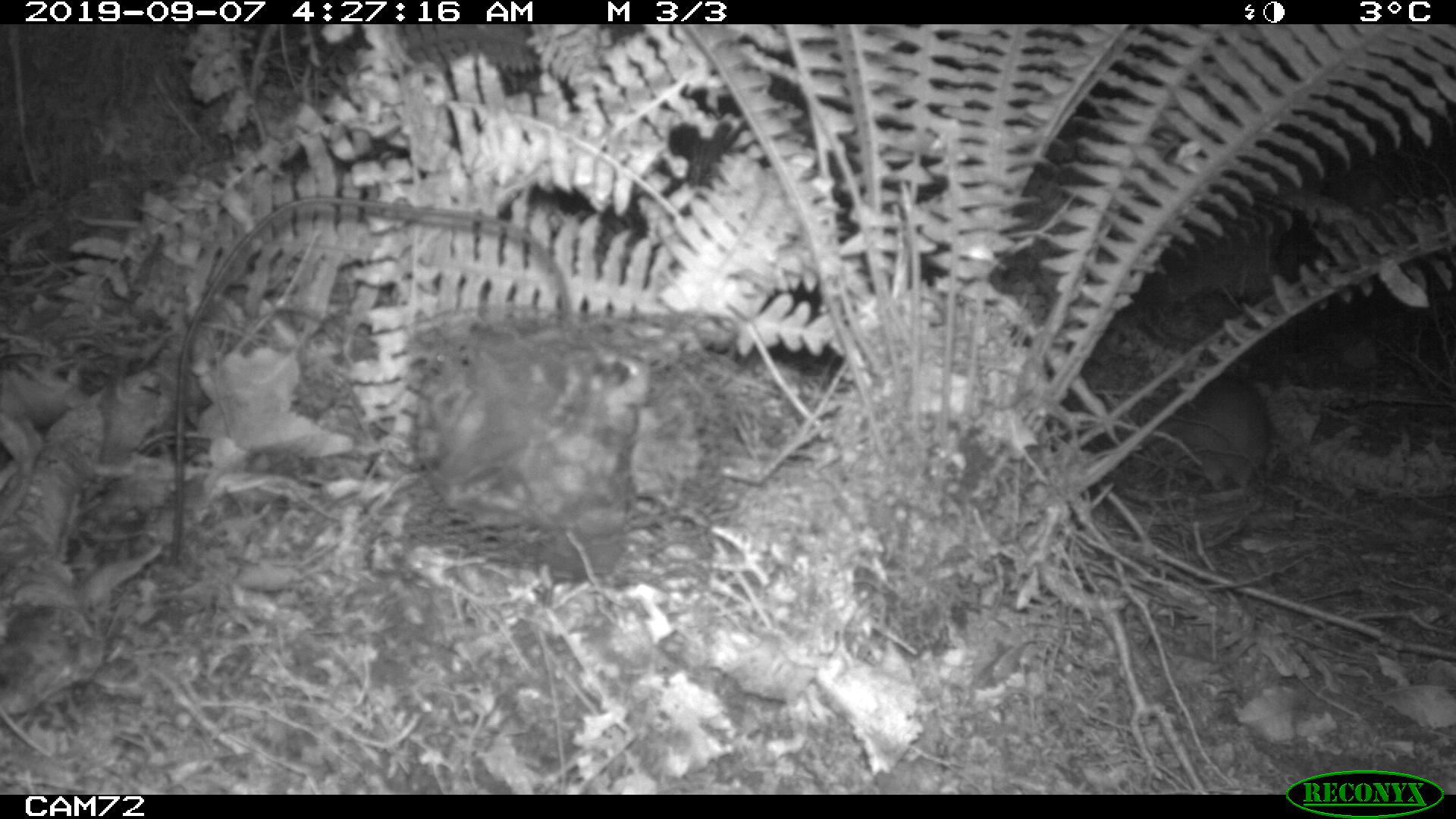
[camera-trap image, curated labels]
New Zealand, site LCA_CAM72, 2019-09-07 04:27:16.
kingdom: Animalia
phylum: Chordata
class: Mammalia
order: Rodentia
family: Muridae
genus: Rattus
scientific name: Rattus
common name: rat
Rat (Rattus).